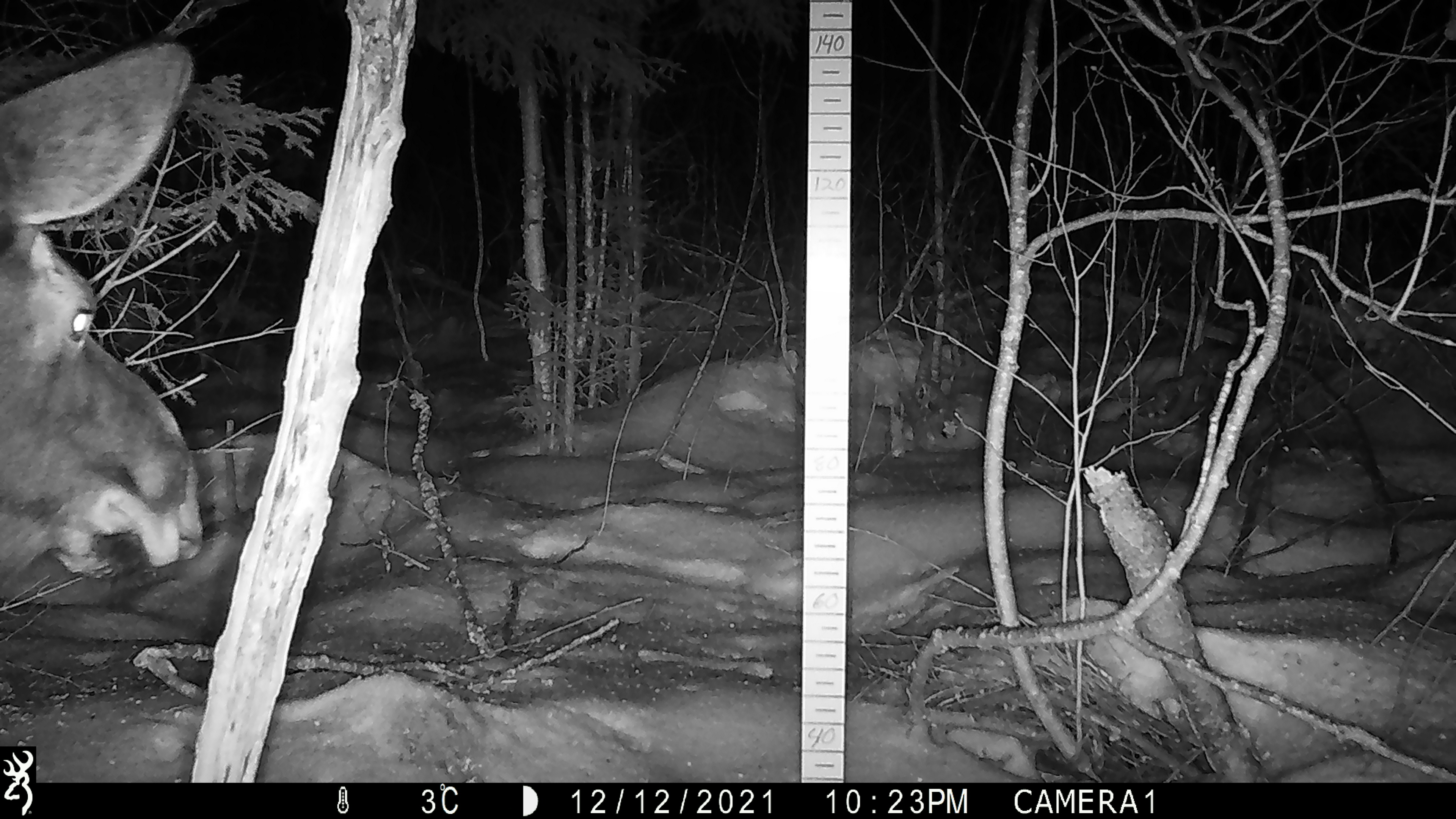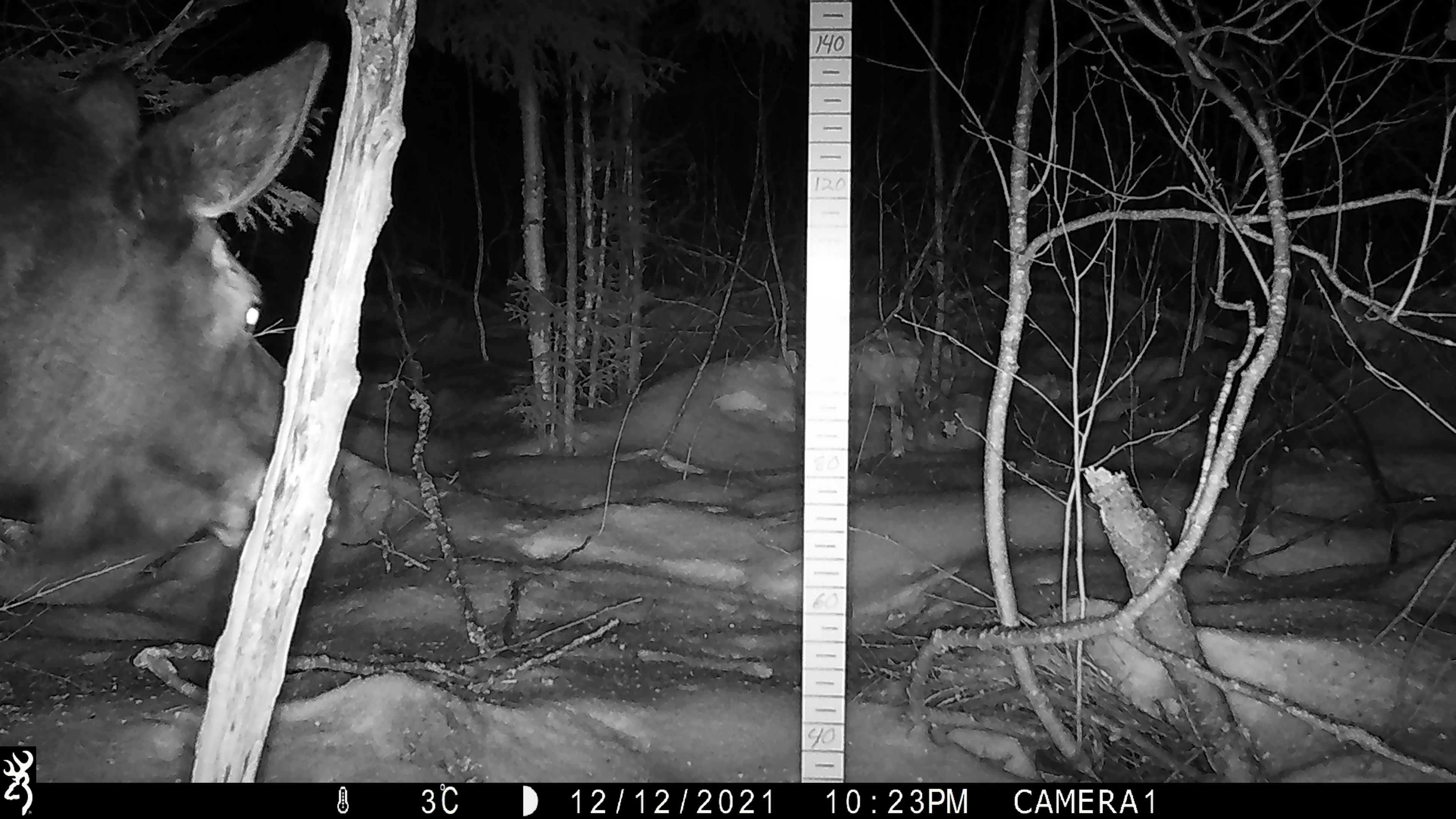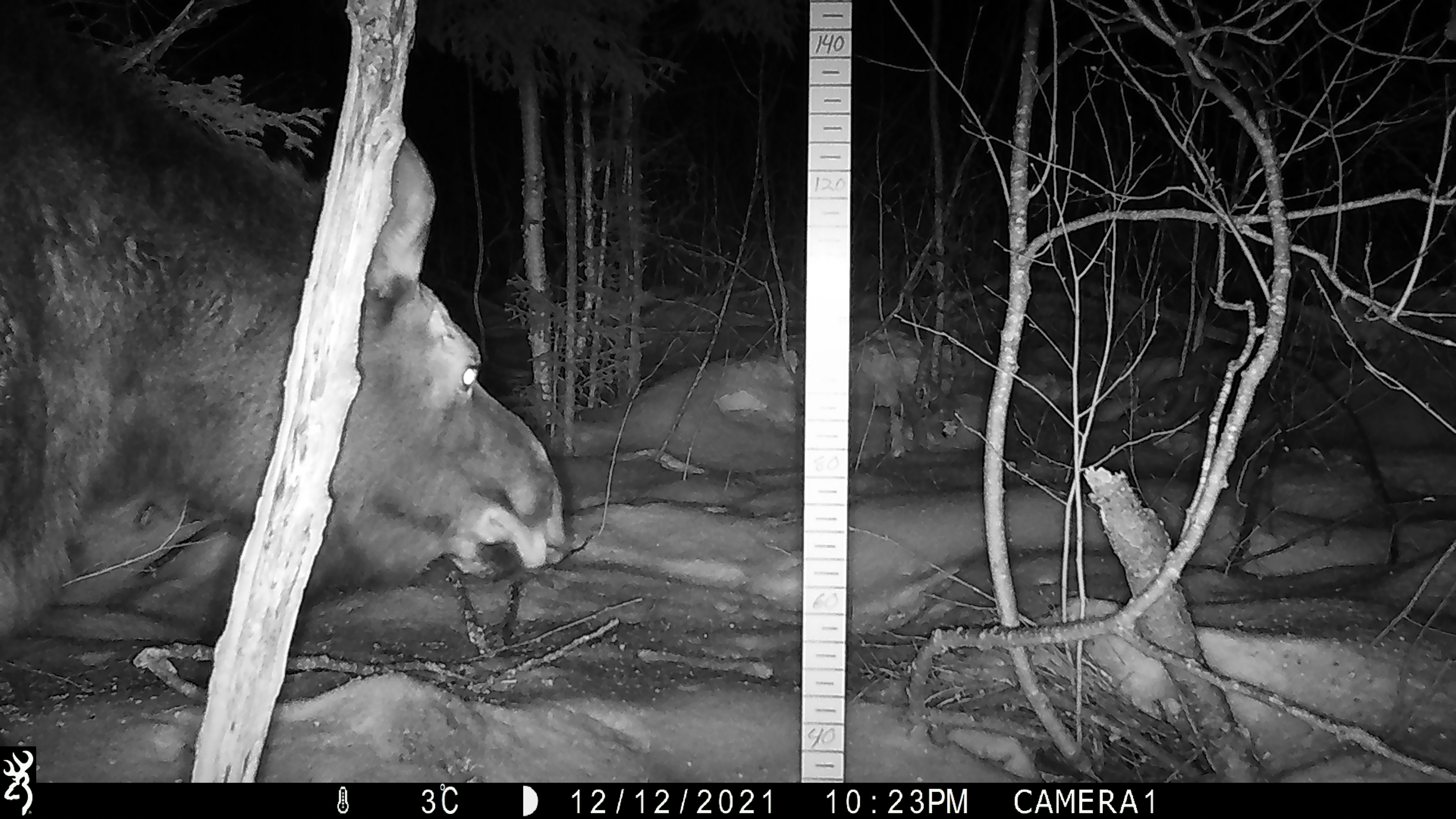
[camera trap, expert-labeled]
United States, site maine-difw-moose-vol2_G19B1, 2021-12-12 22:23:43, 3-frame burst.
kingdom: Animalia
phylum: Chordata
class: Mammalia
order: Artiodactyla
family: Cervidae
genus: Alces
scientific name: Alces alces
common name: moose